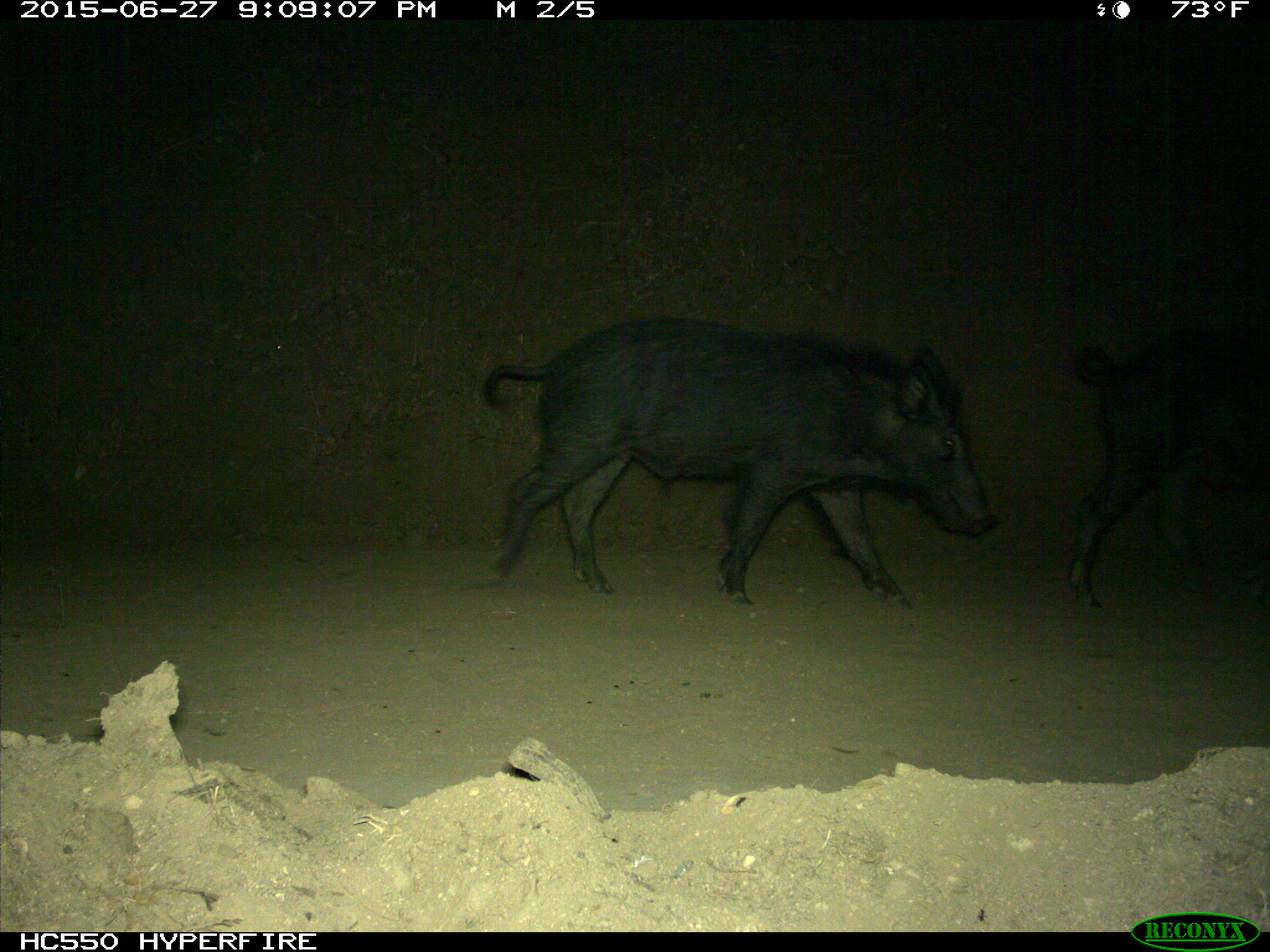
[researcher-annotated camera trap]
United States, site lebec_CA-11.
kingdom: Animalia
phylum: Chordata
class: Mammalia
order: Artiodactyla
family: Suidae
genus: Sus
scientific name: Sus scrofa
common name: wild boar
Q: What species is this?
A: Sus scrofa (wild boar).